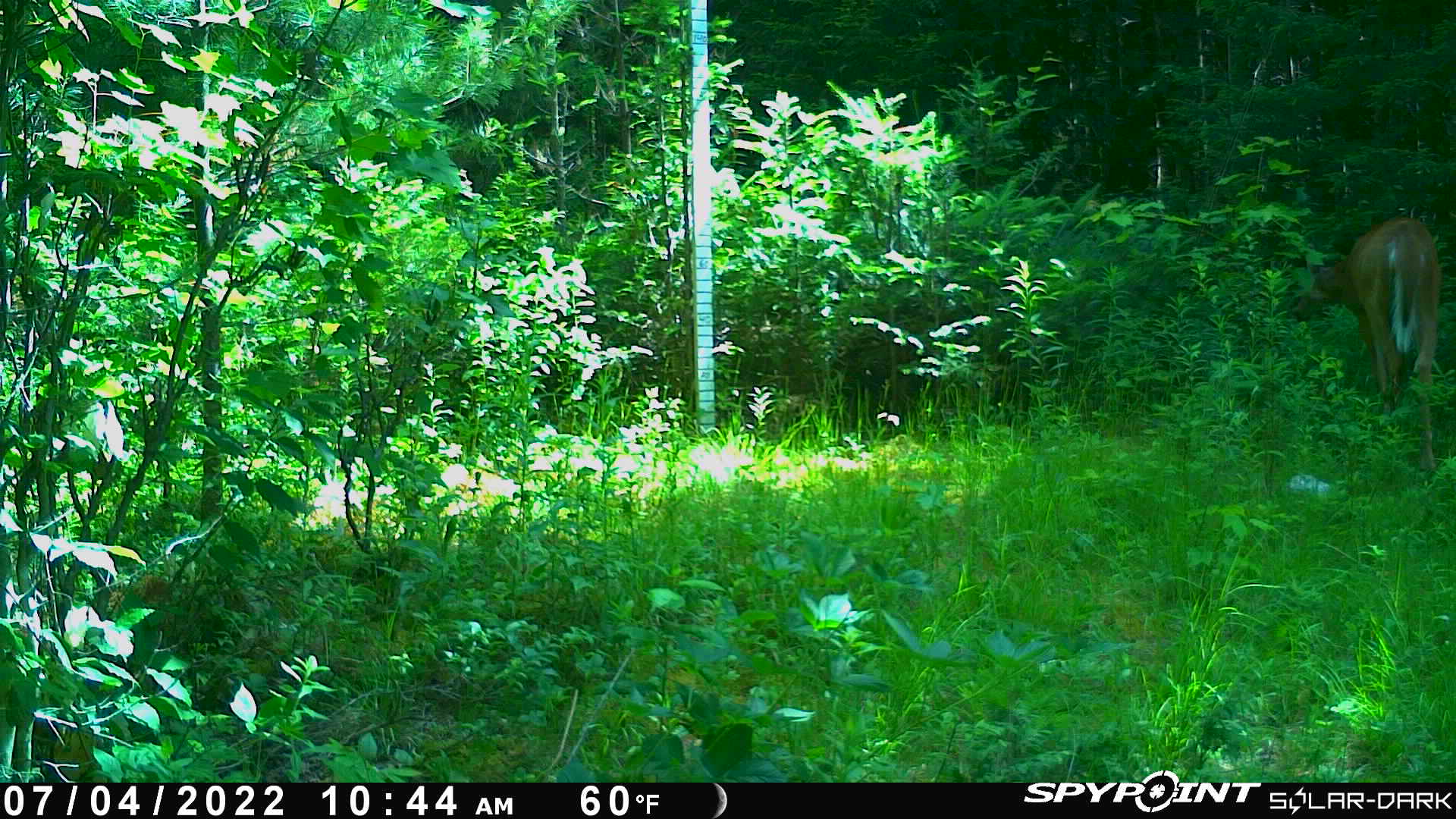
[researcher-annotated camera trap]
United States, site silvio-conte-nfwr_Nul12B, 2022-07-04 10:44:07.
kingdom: Animalia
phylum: Chordata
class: Mammalia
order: Artiodactyla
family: Cervidae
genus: Odocoileus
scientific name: Odocoileus virginianus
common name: white-tailed deer